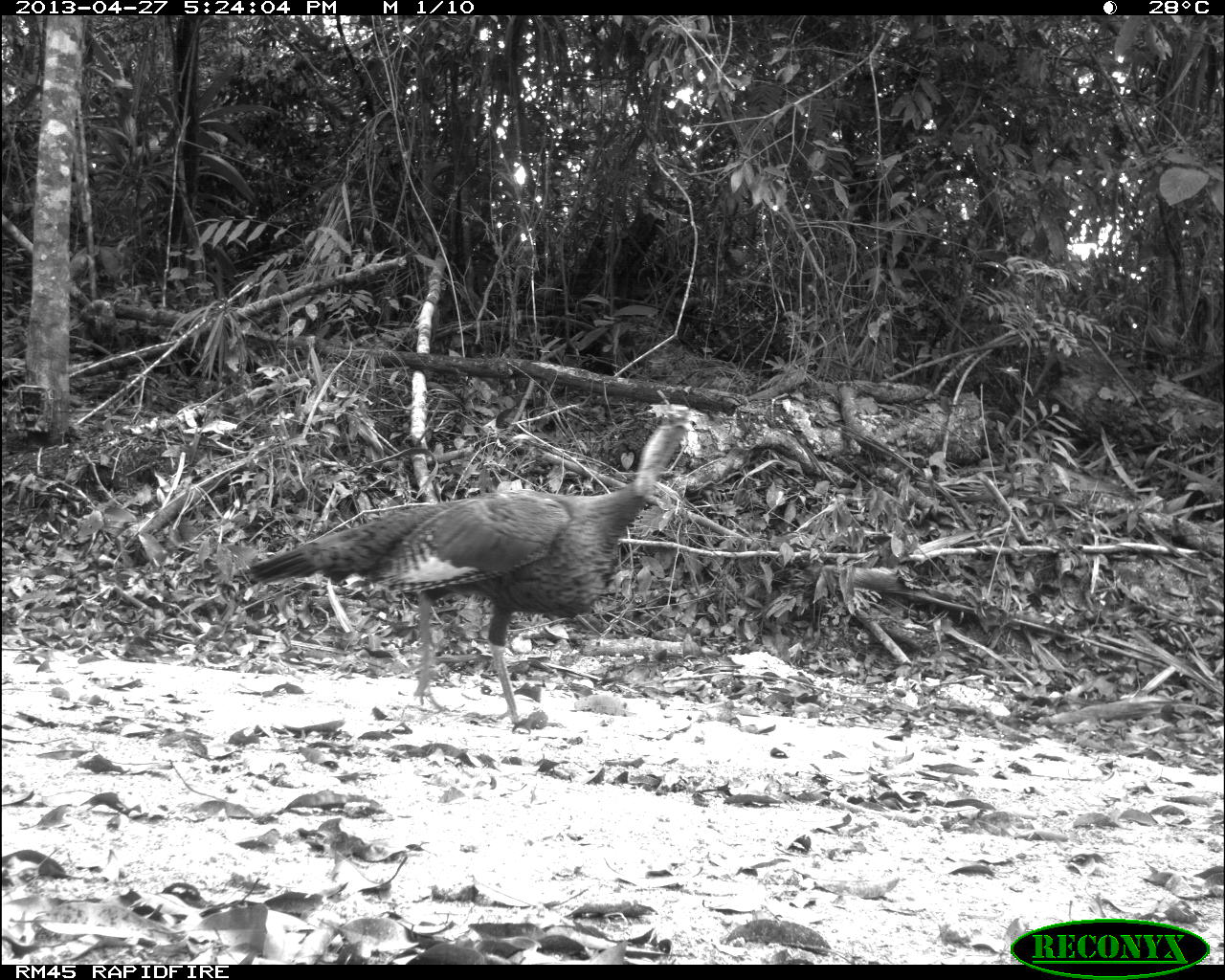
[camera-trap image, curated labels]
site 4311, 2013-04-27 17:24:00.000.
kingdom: Animalia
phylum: Chordata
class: Aves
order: Galliformes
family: Phasianidae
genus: Meleagris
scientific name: Meleagris ocellata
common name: ocellated turkey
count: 1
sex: male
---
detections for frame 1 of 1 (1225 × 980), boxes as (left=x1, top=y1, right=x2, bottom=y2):
meleagris ocellata: (left=239, top=403, right=693, bottom=731)